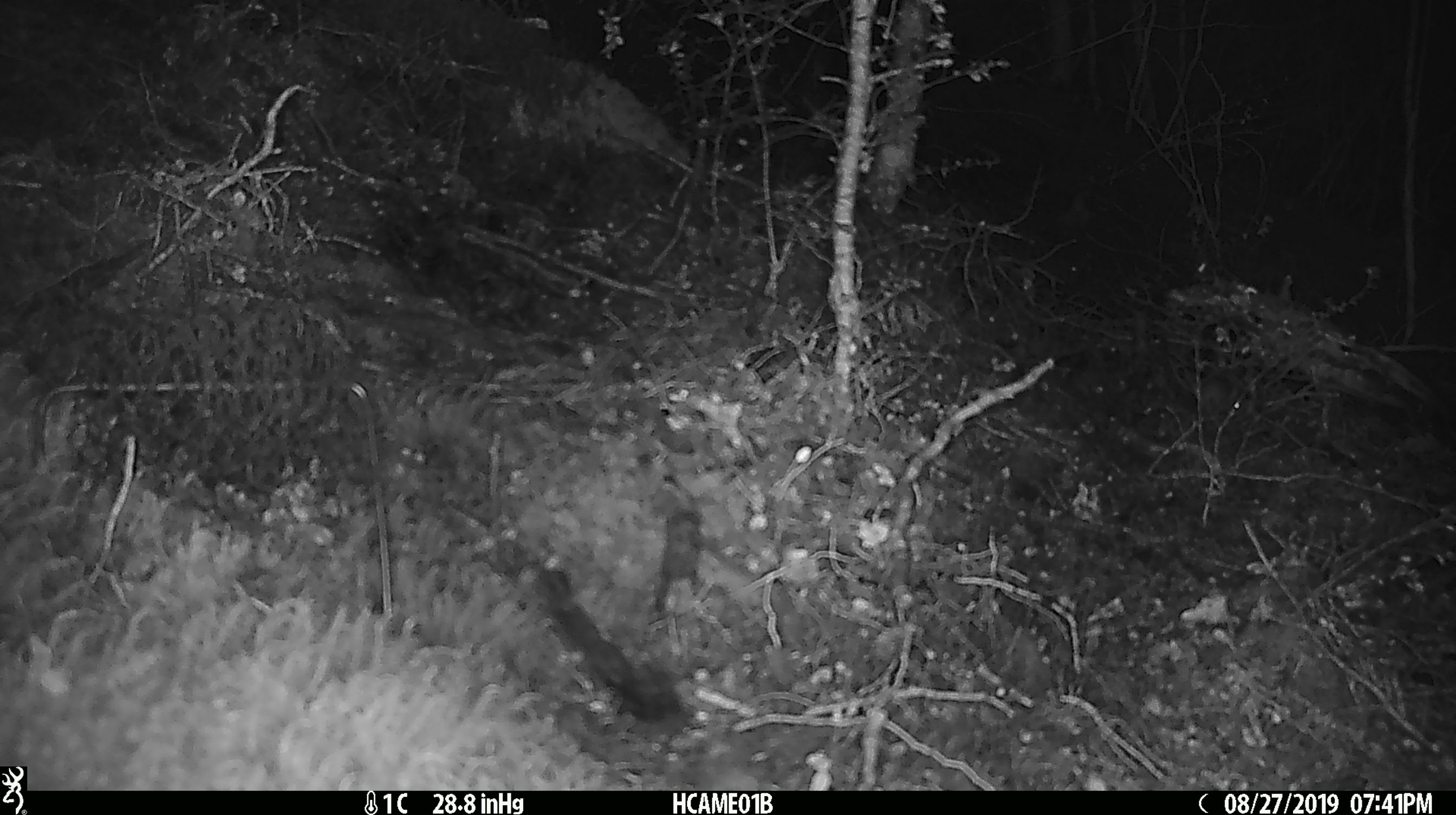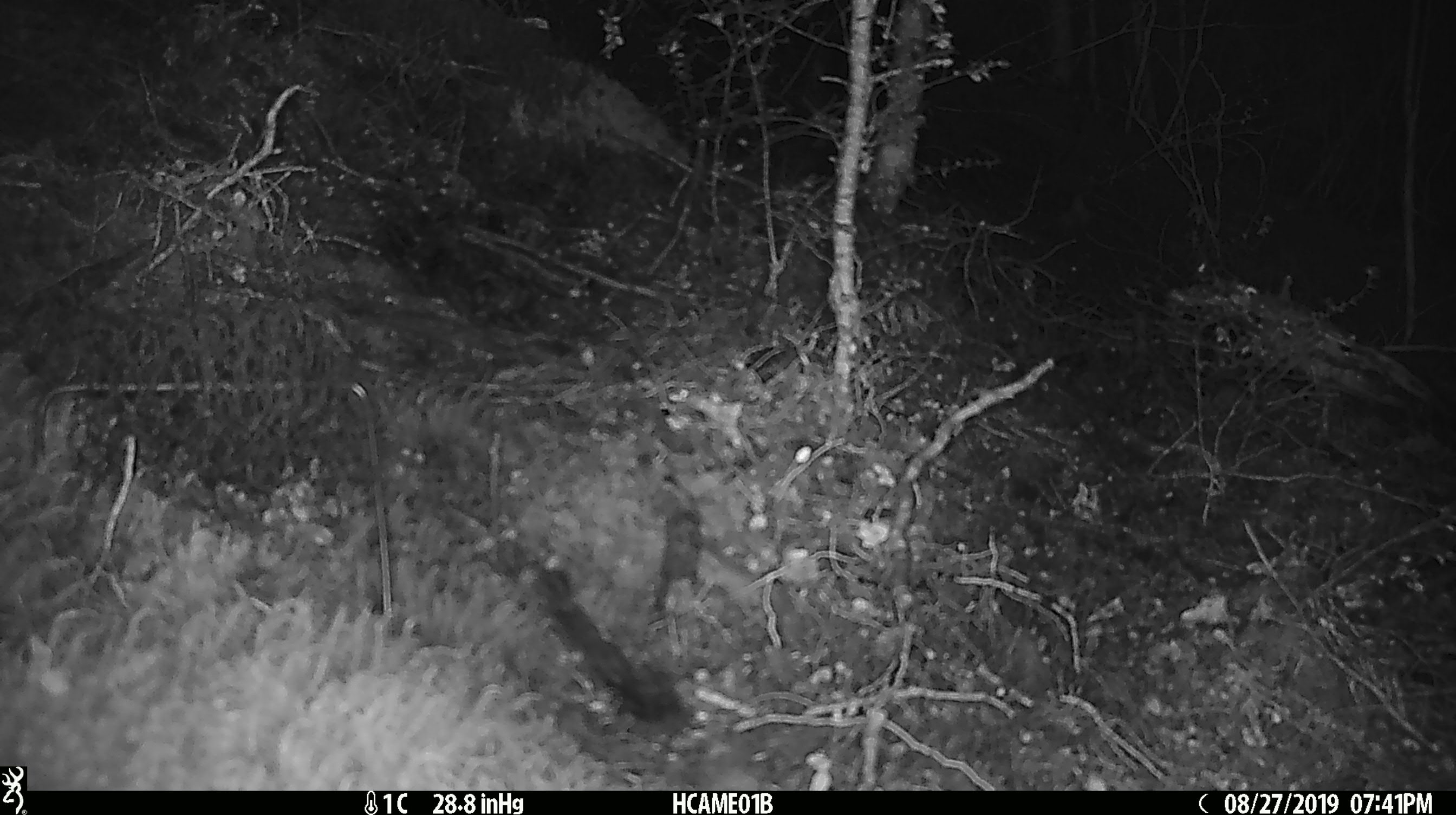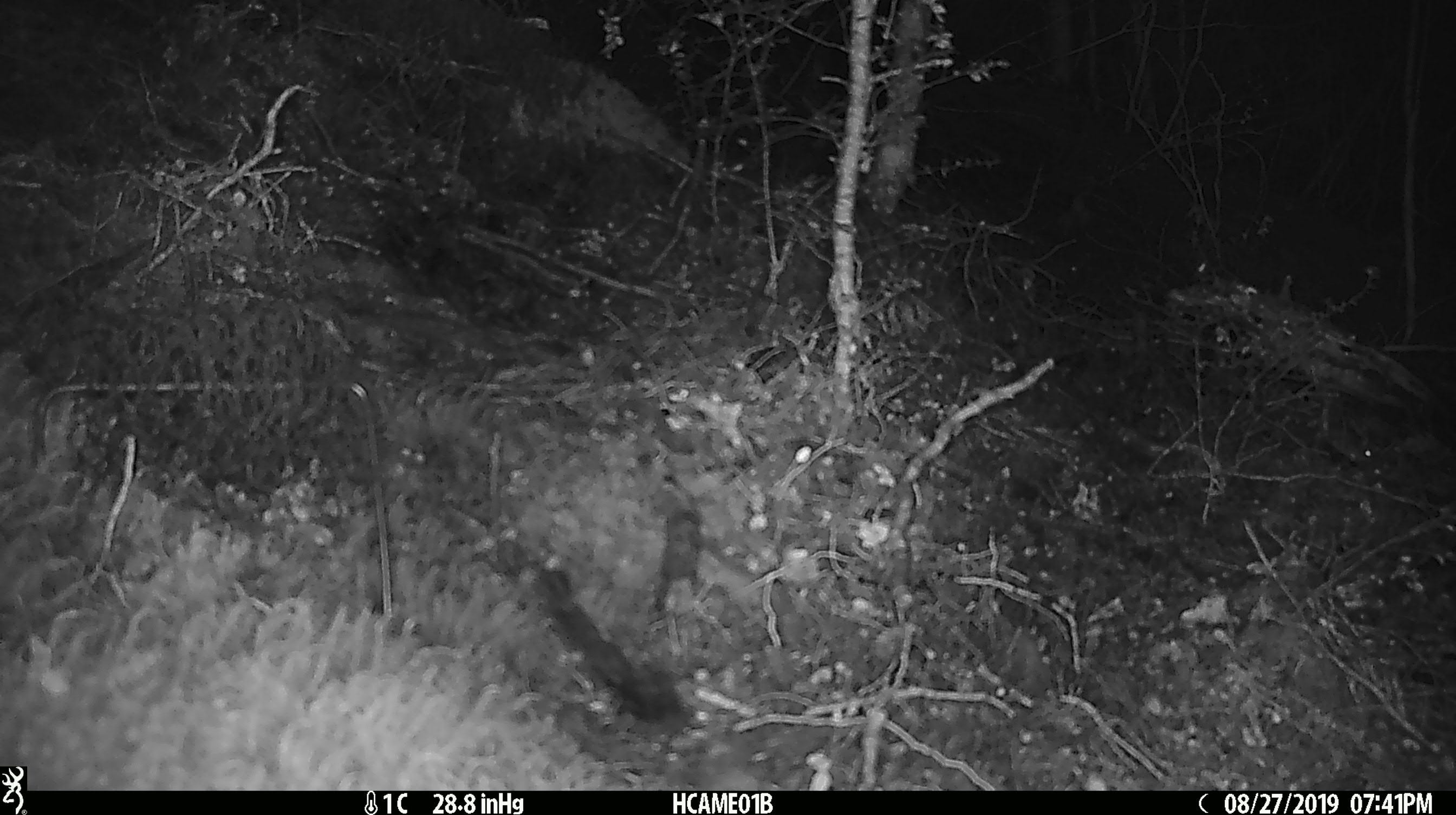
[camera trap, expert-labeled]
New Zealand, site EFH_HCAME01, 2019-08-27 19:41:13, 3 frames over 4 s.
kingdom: Animalia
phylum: Chordata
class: Mammalia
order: Rodentia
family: Muridae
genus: Mus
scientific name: Mus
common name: mouse